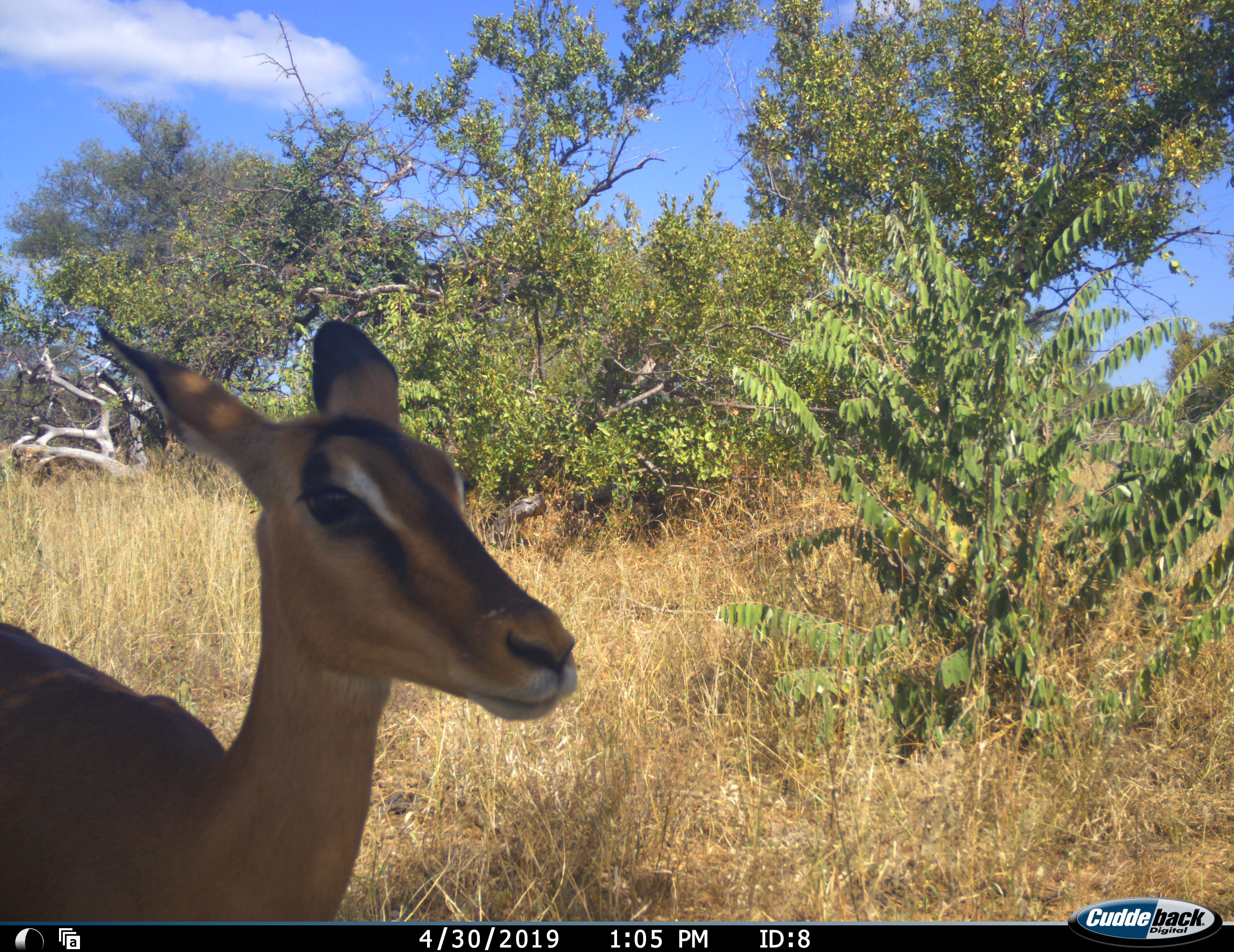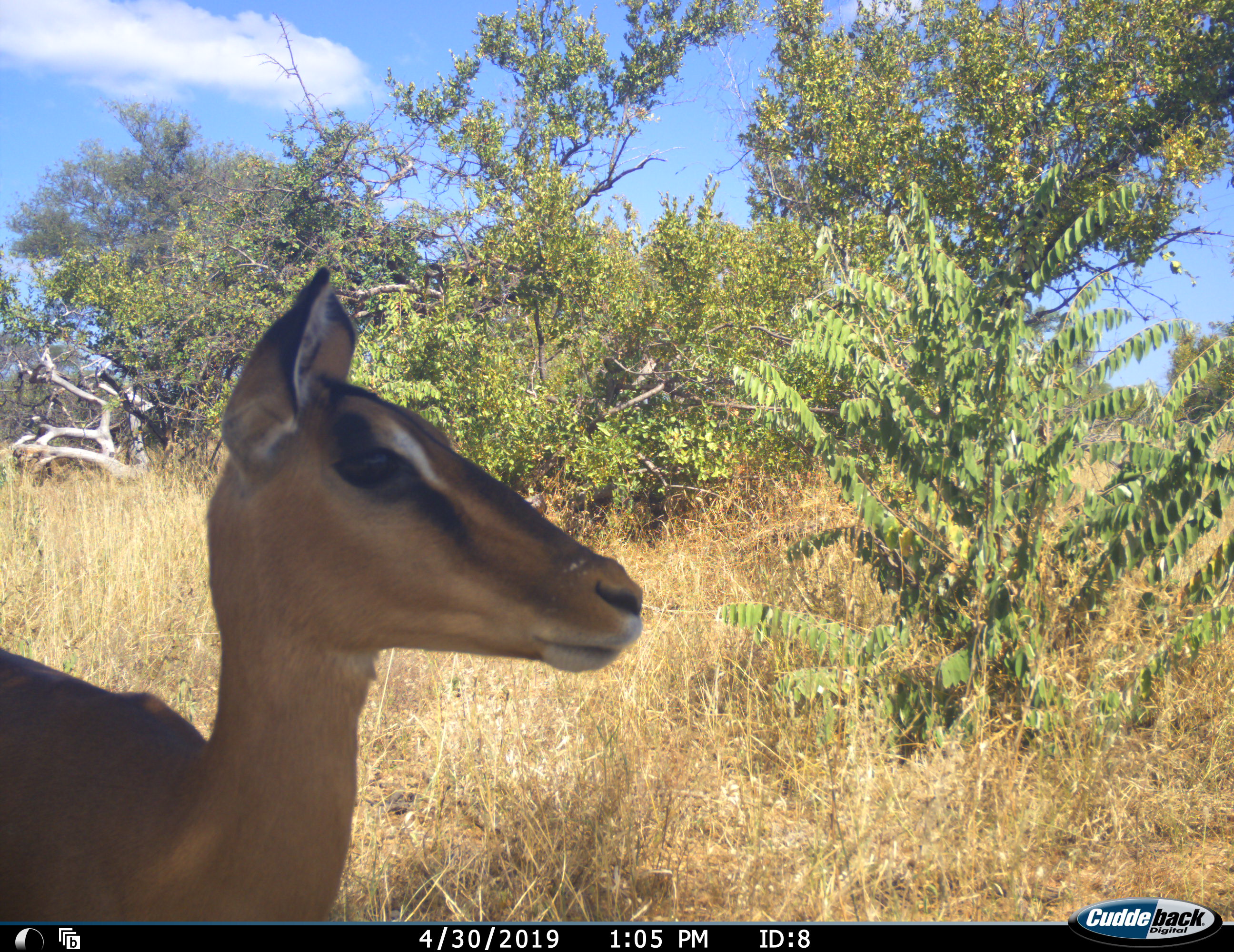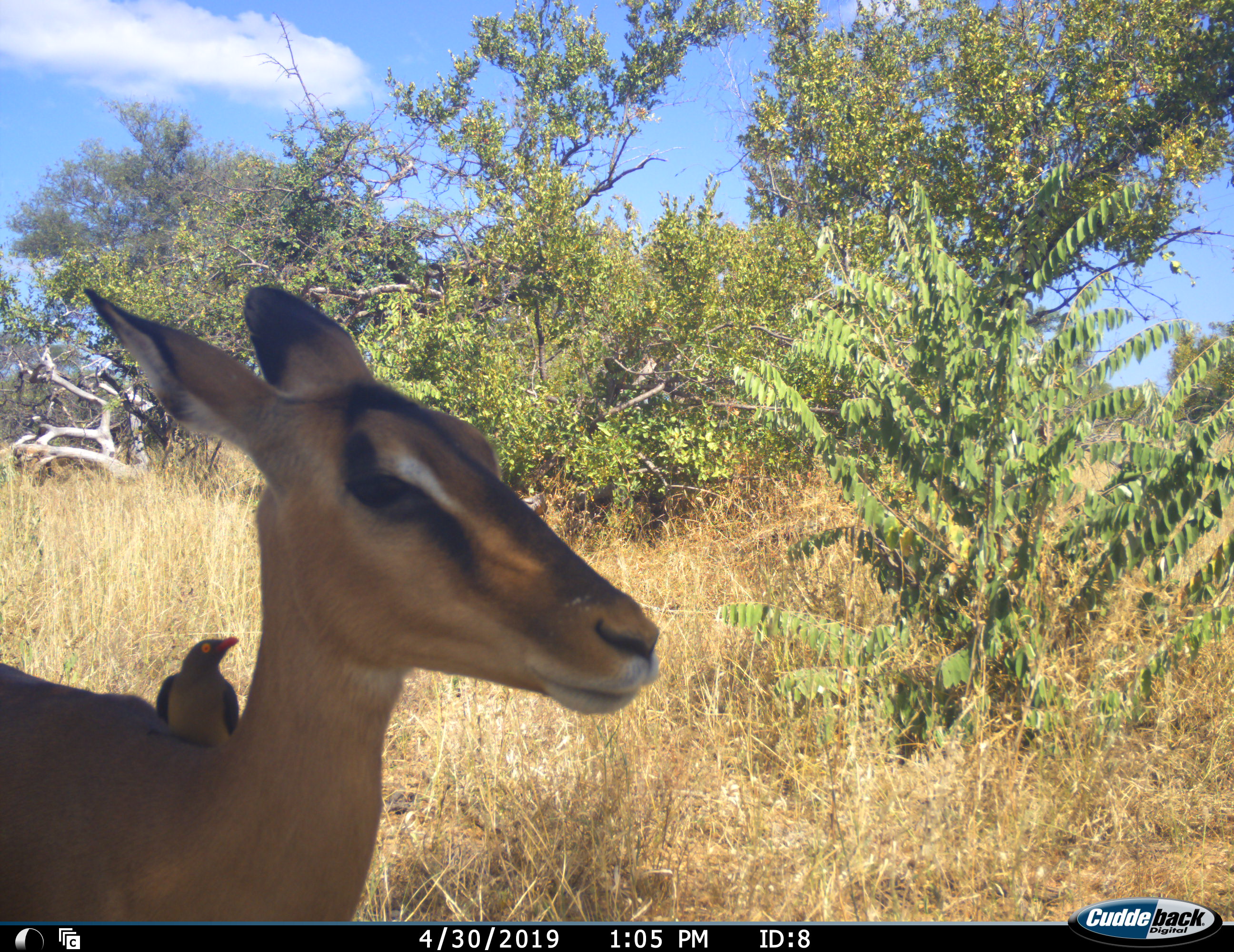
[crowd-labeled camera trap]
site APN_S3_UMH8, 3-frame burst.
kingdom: Animalia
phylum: Chordata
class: Aves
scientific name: Aves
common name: bird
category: birdother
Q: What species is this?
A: Birdother (bird) (Aves).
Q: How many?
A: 1.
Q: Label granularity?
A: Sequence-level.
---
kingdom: Animalia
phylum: Chordata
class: Mammalia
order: Artiodactyla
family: Bovidae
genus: Aepyceros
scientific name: Aepyceros melampus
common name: impala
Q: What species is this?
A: Impala (Aepyceros melampus).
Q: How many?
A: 1.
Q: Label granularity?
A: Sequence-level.